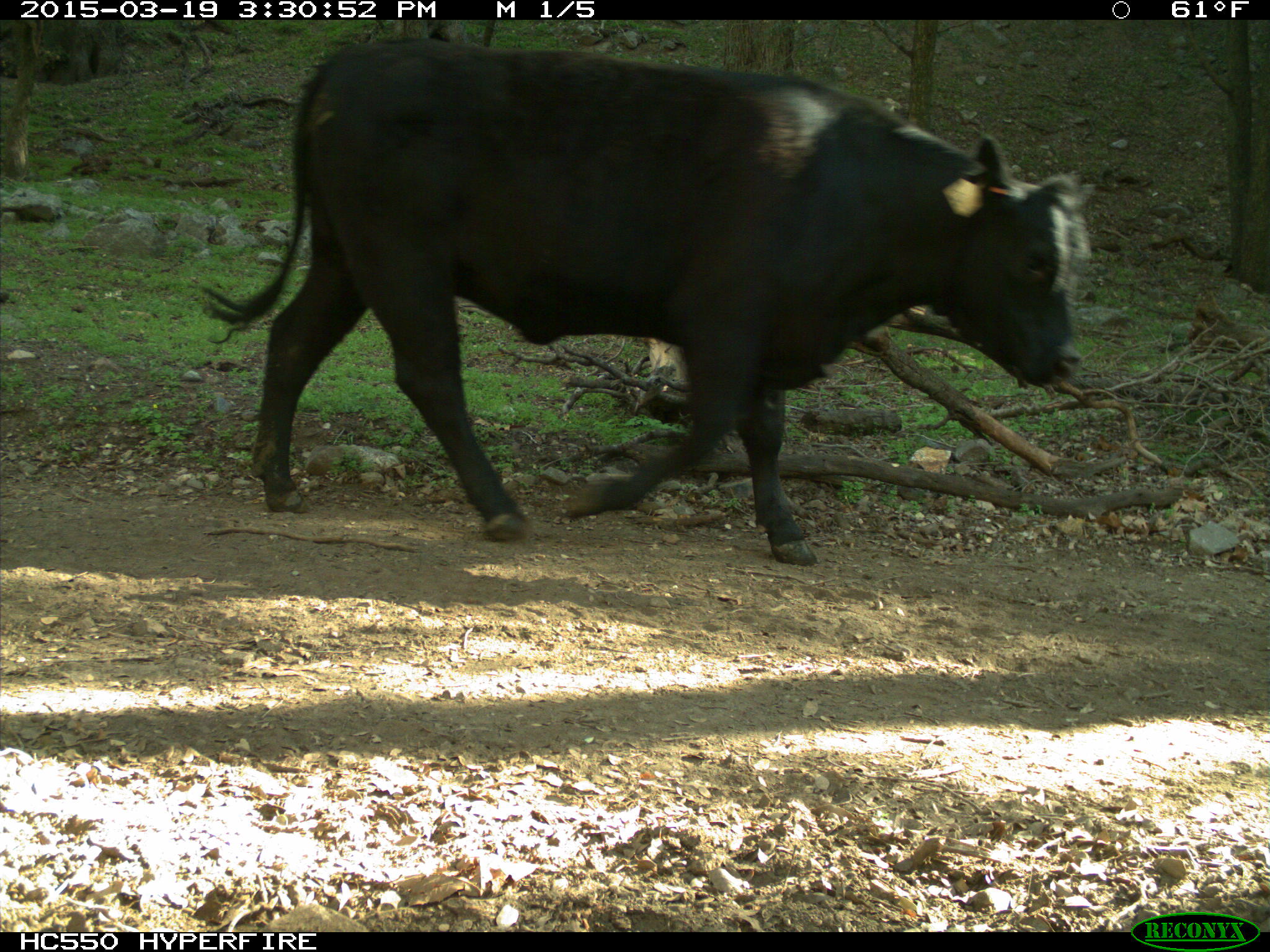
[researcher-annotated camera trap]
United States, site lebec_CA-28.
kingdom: Animalia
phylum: Chordata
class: Mammalia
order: Artiodactyla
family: Bovidae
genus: Bos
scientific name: Bos taurus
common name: domestic cow